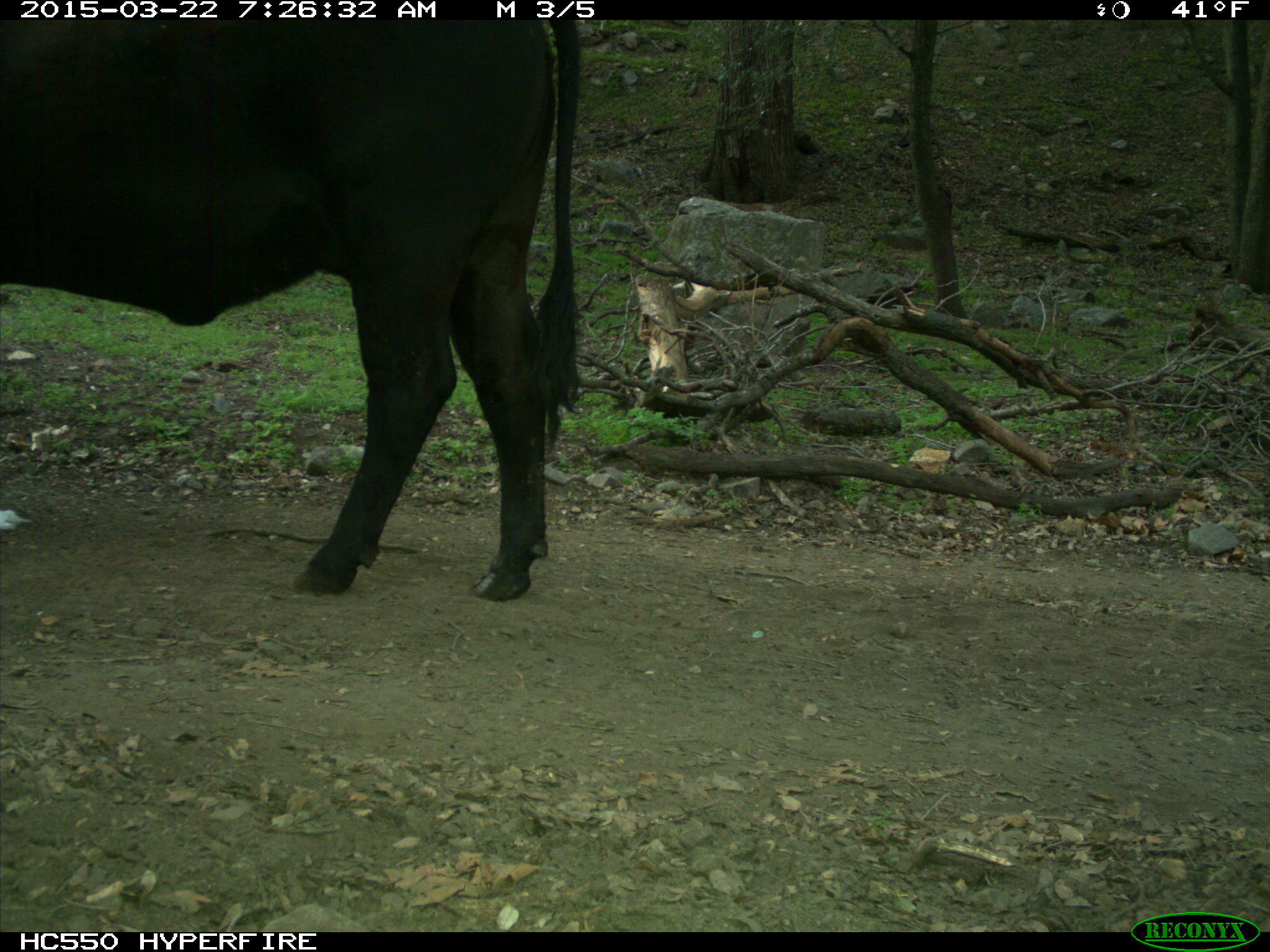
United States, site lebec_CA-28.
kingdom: Animalia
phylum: Chordata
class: Mammalia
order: Artiodactyla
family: Bovidae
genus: Bos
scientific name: Bos taurus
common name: domestic cow